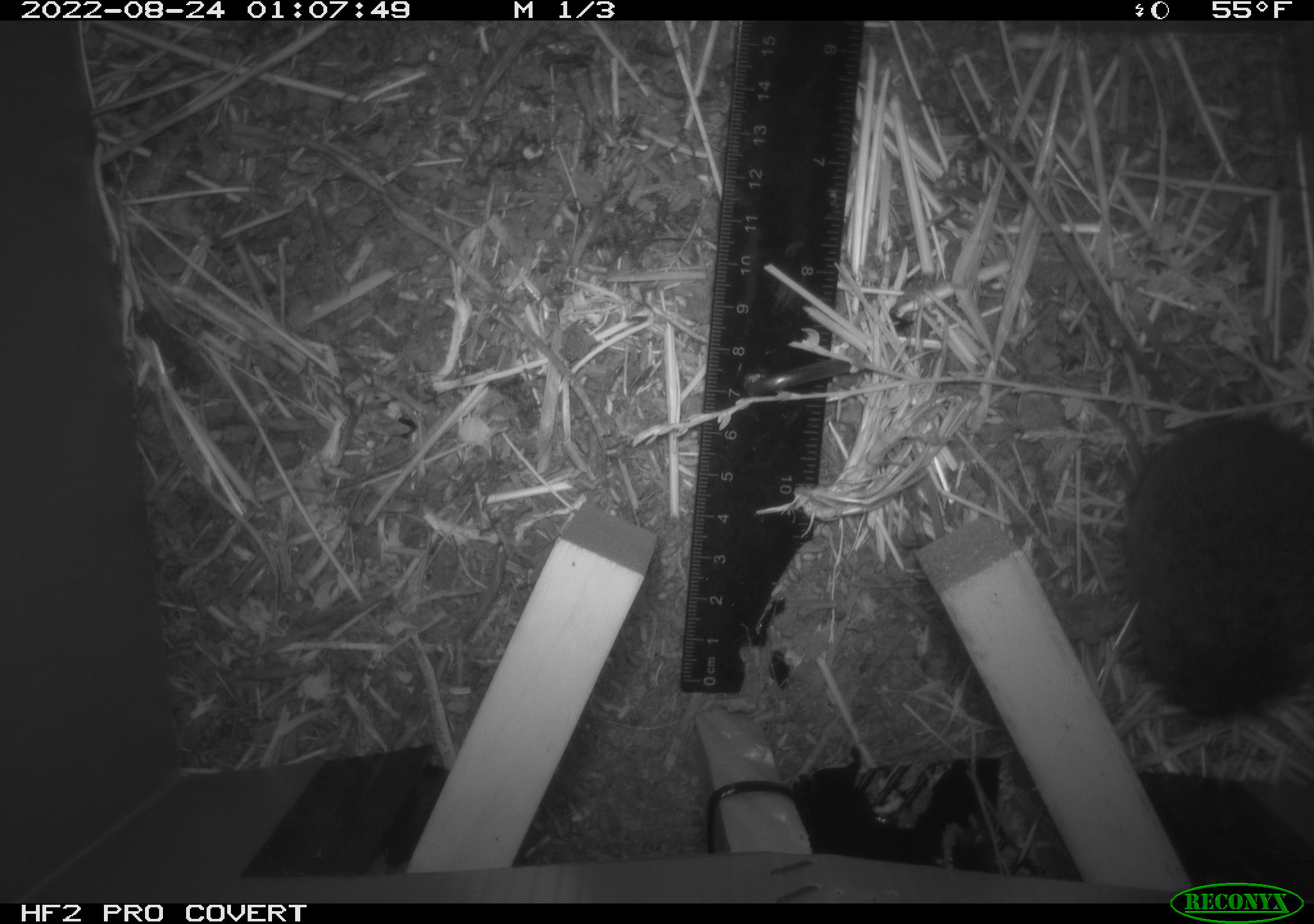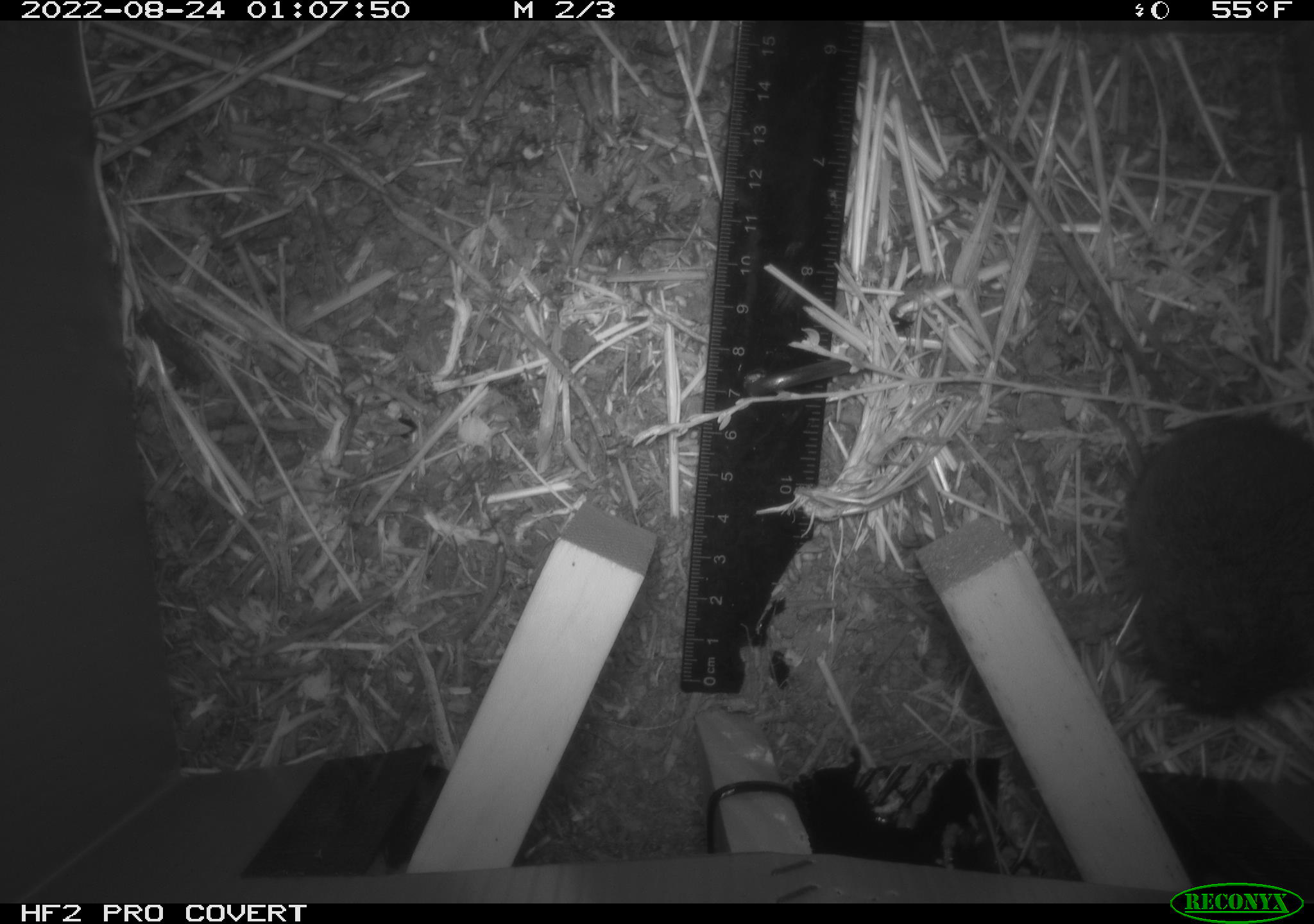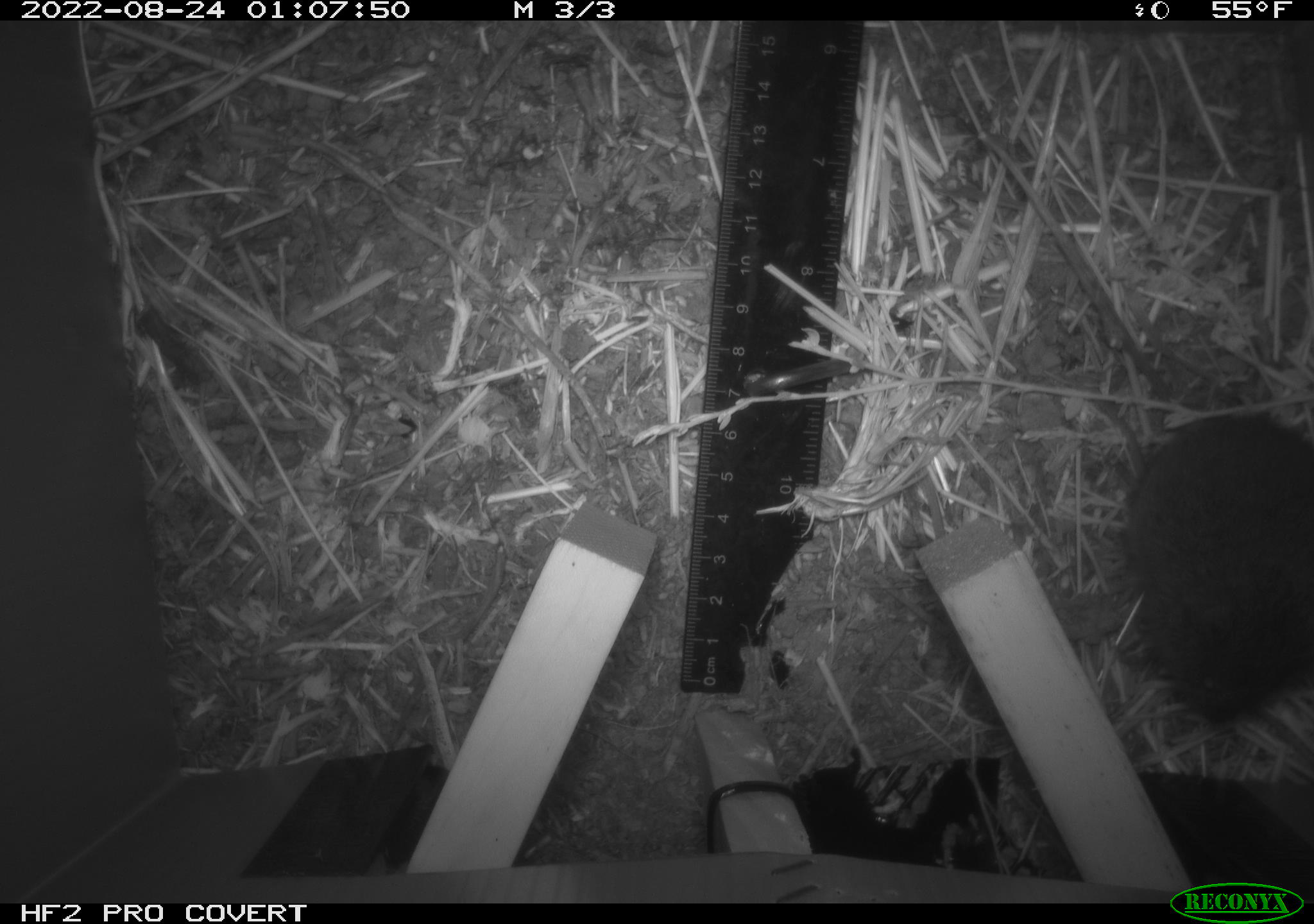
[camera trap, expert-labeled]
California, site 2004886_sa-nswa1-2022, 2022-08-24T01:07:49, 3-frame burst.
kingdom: Animalia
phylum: Chordata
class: Mammalia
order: Rodentia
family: Cricetidae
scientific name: Cricetidae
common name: hamsters, voles, lemmings, and allies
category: cricetidae family